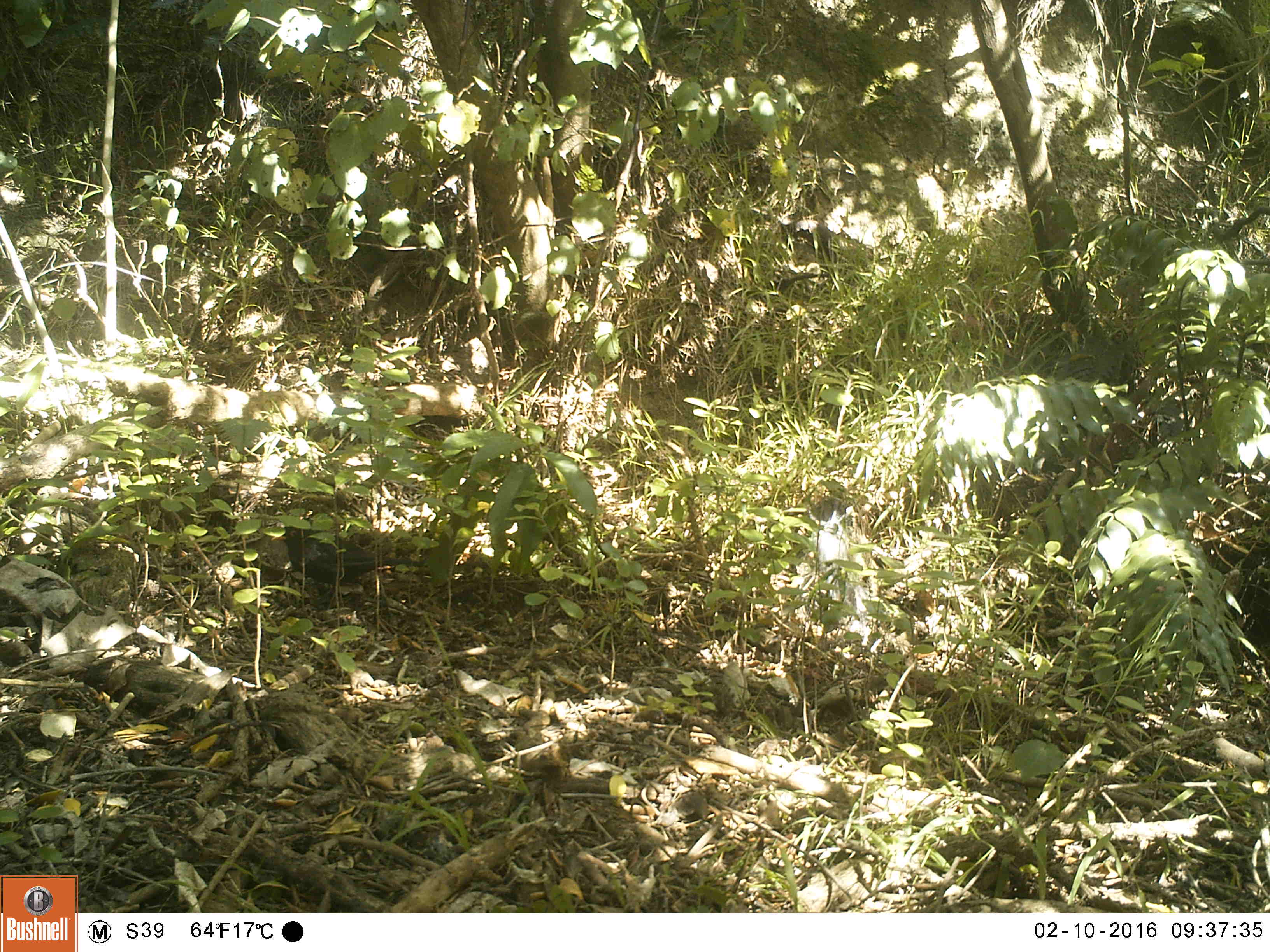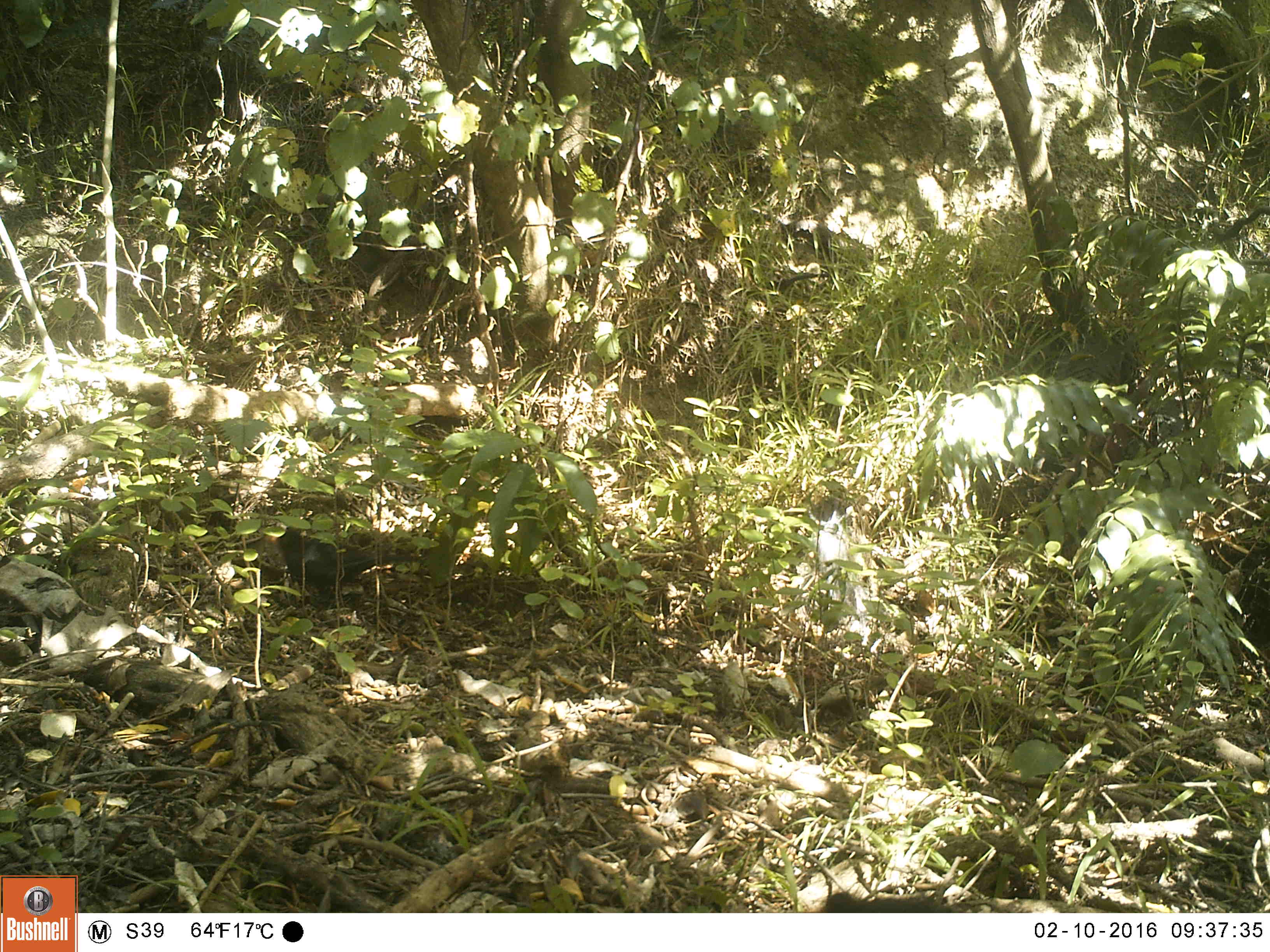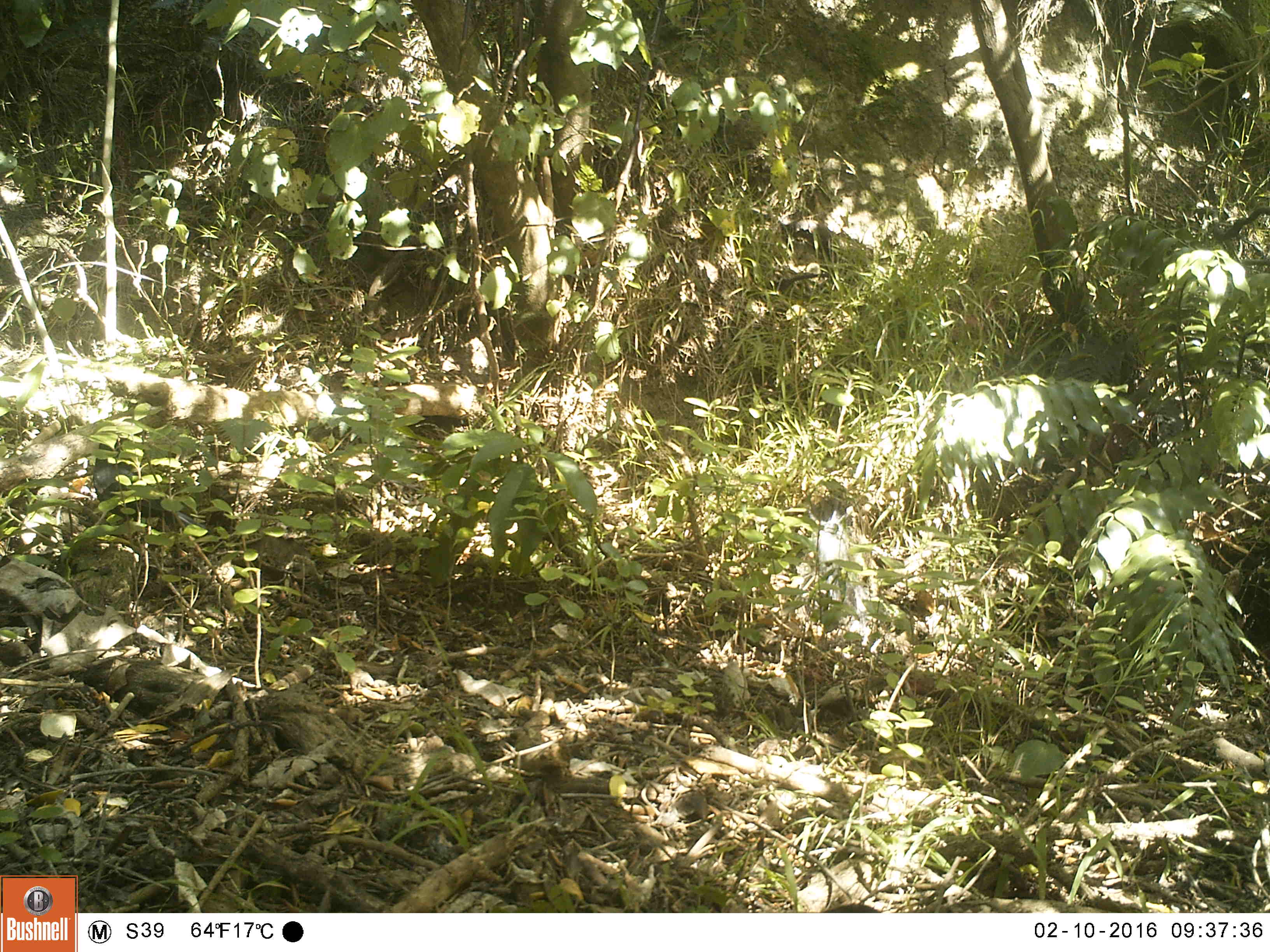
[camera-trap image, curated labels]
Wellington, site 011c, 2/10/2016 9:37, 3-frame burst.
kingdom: Animalia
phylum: Chordata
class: Aves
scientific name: Aves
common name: bird